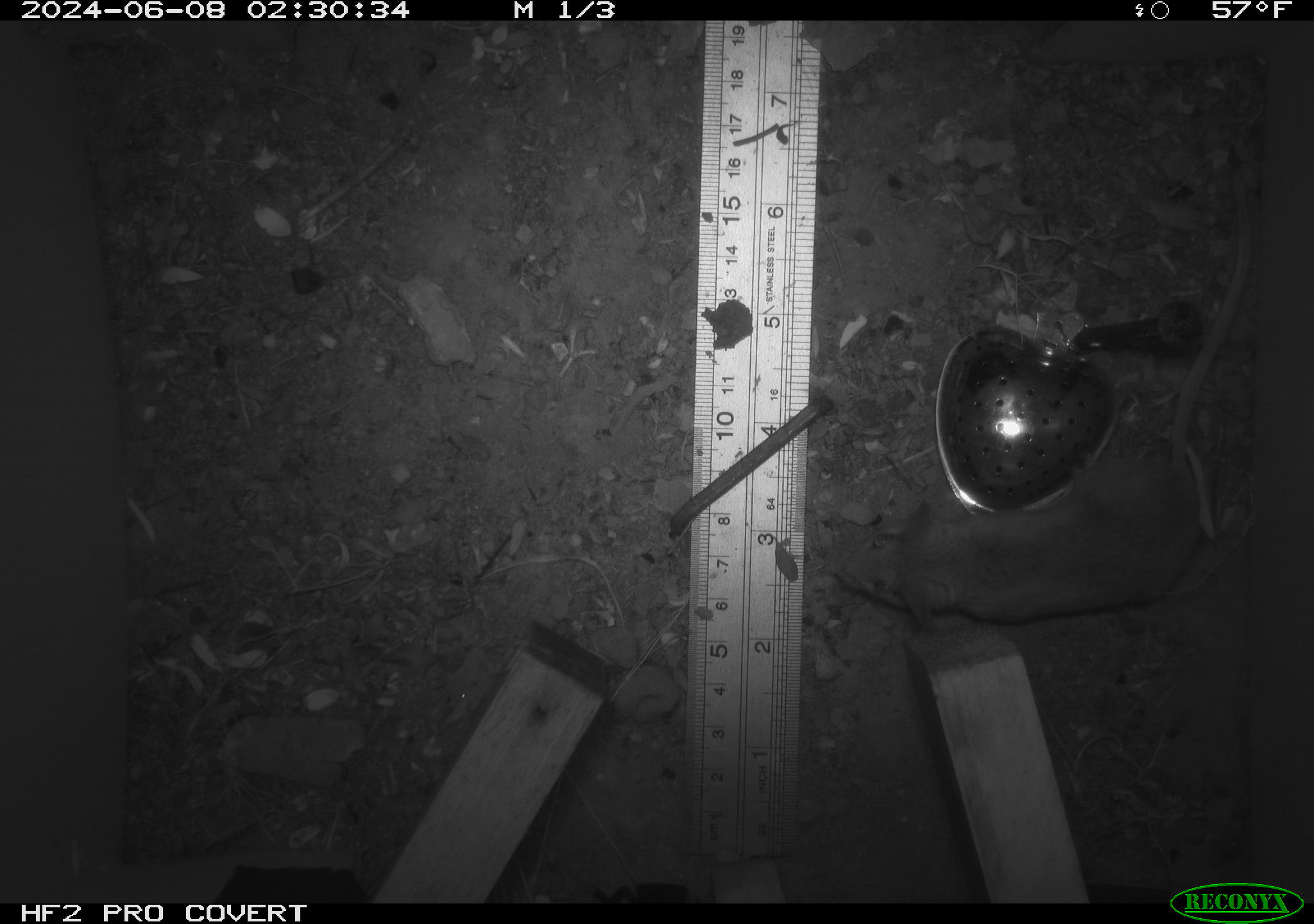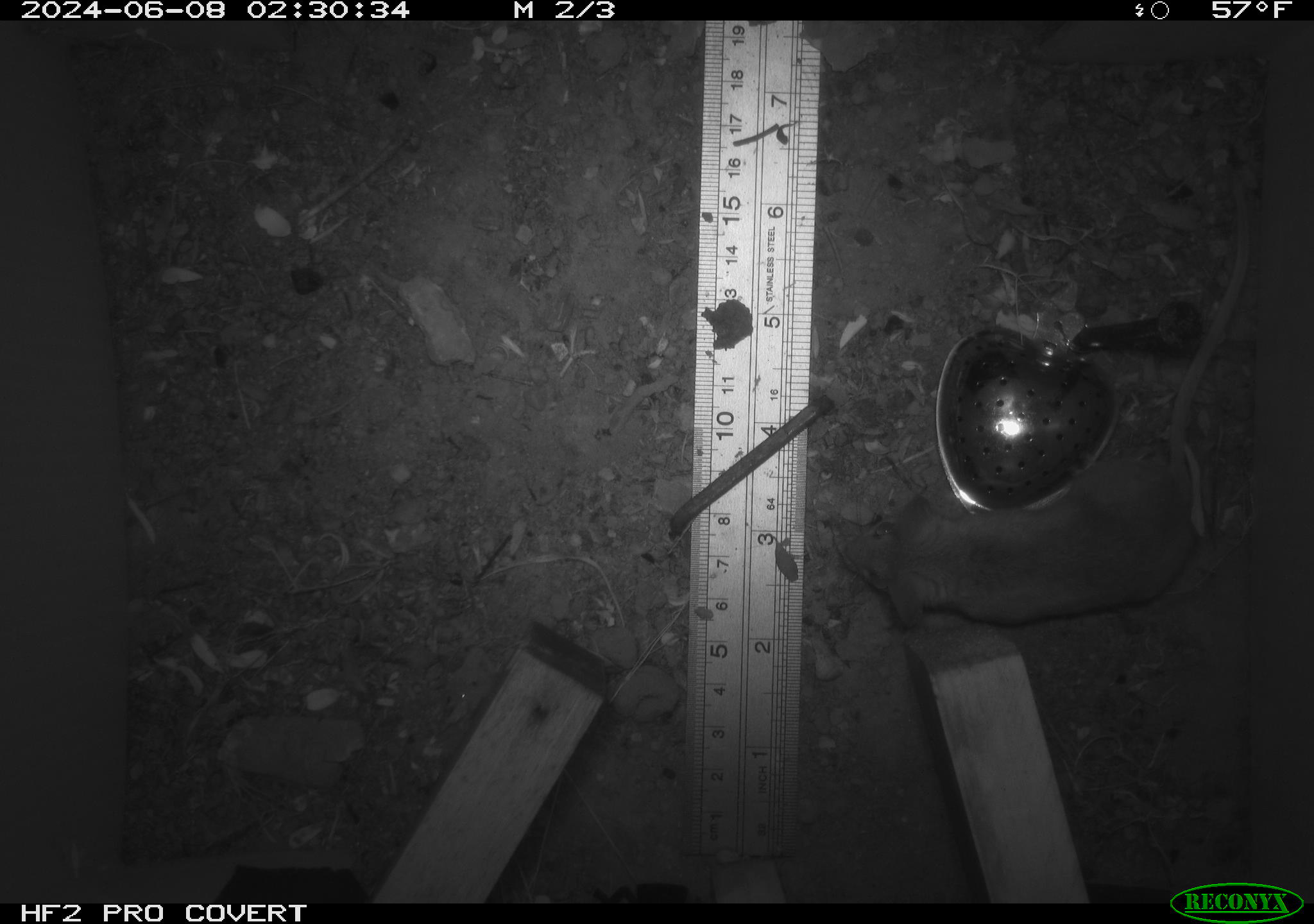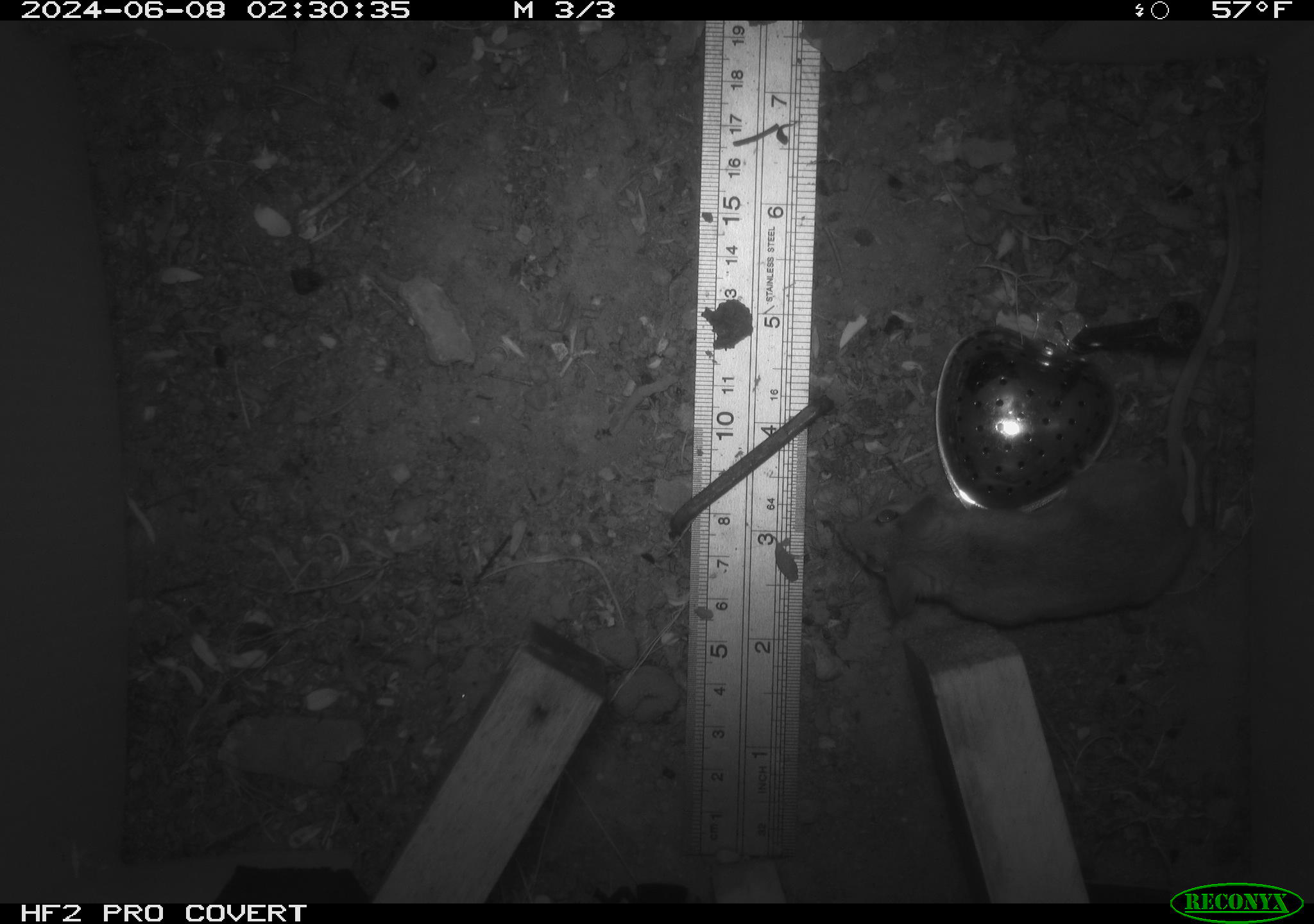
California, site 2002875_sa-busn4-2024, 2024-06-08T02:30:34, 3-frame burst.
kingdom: Animalia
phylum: Chordata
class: Mammalia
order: Rodentia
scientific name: Rodentia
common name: rodent